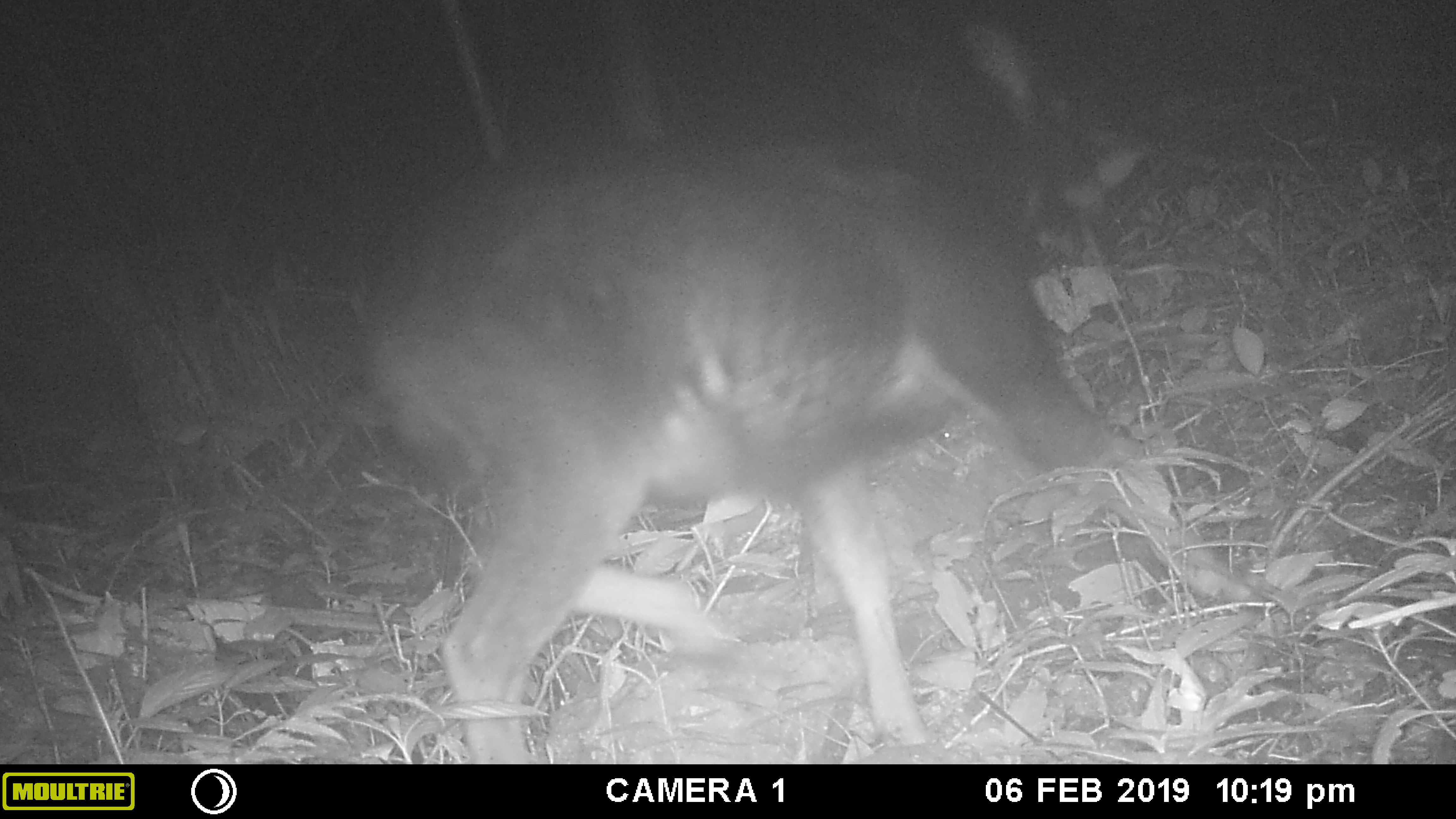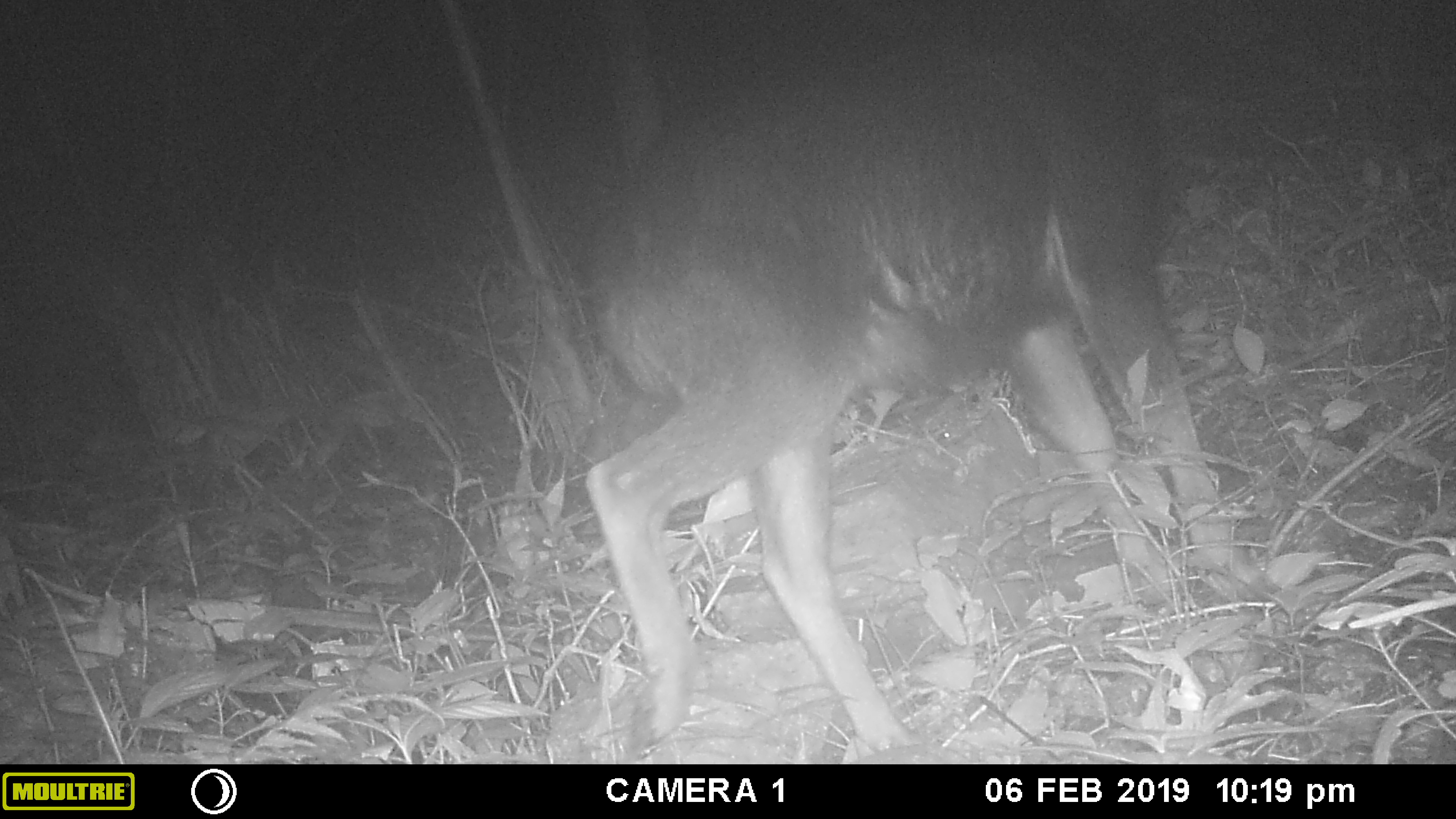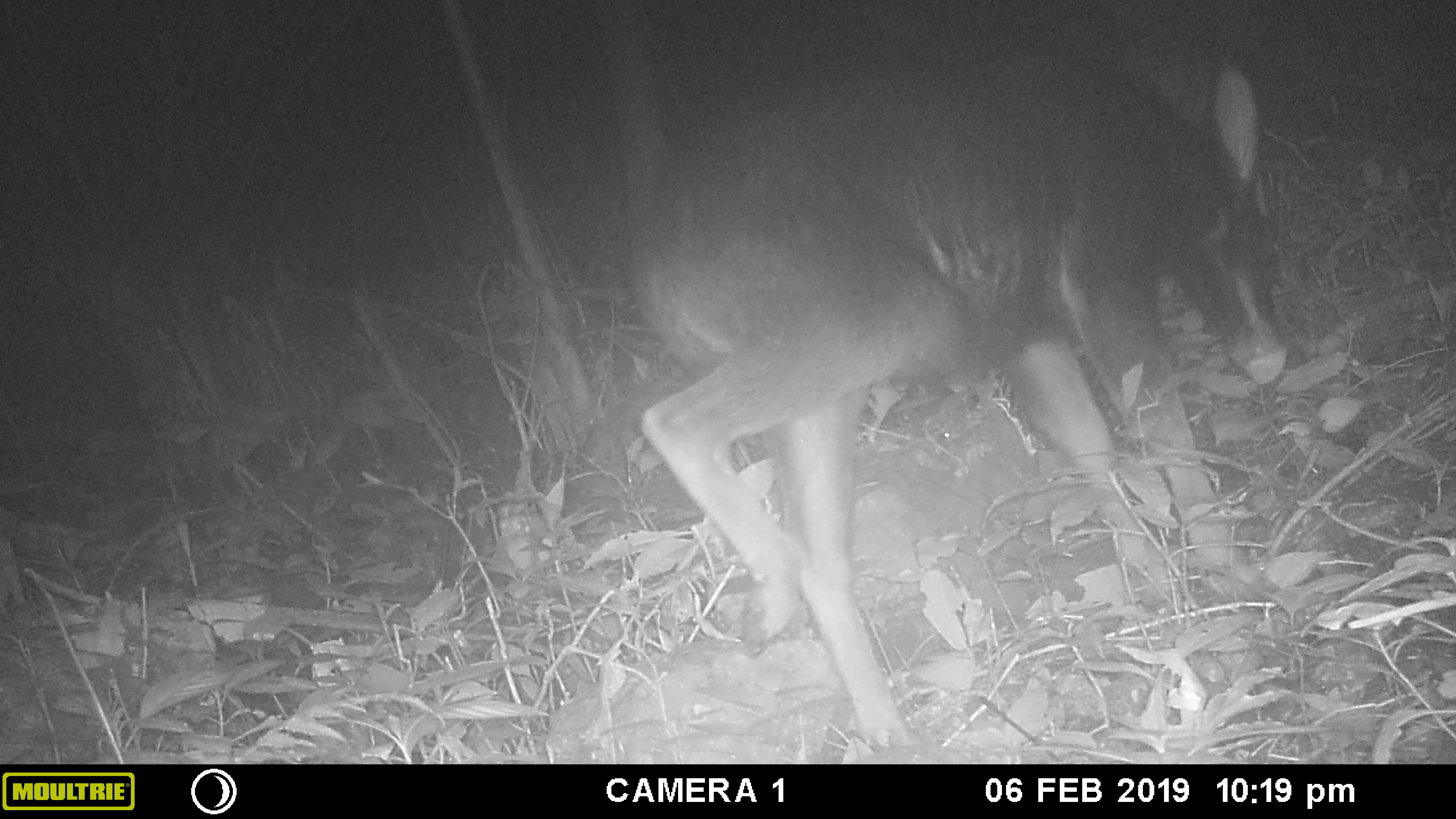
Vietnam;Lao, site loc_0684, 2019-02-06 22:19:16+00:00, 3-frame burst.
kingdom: Animalia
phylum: Chordata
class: Mammalia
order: Artiodactyla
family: Bovidae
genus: Capricornis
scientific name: Capricornis sumatraensis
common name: chinese serow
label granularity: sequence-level